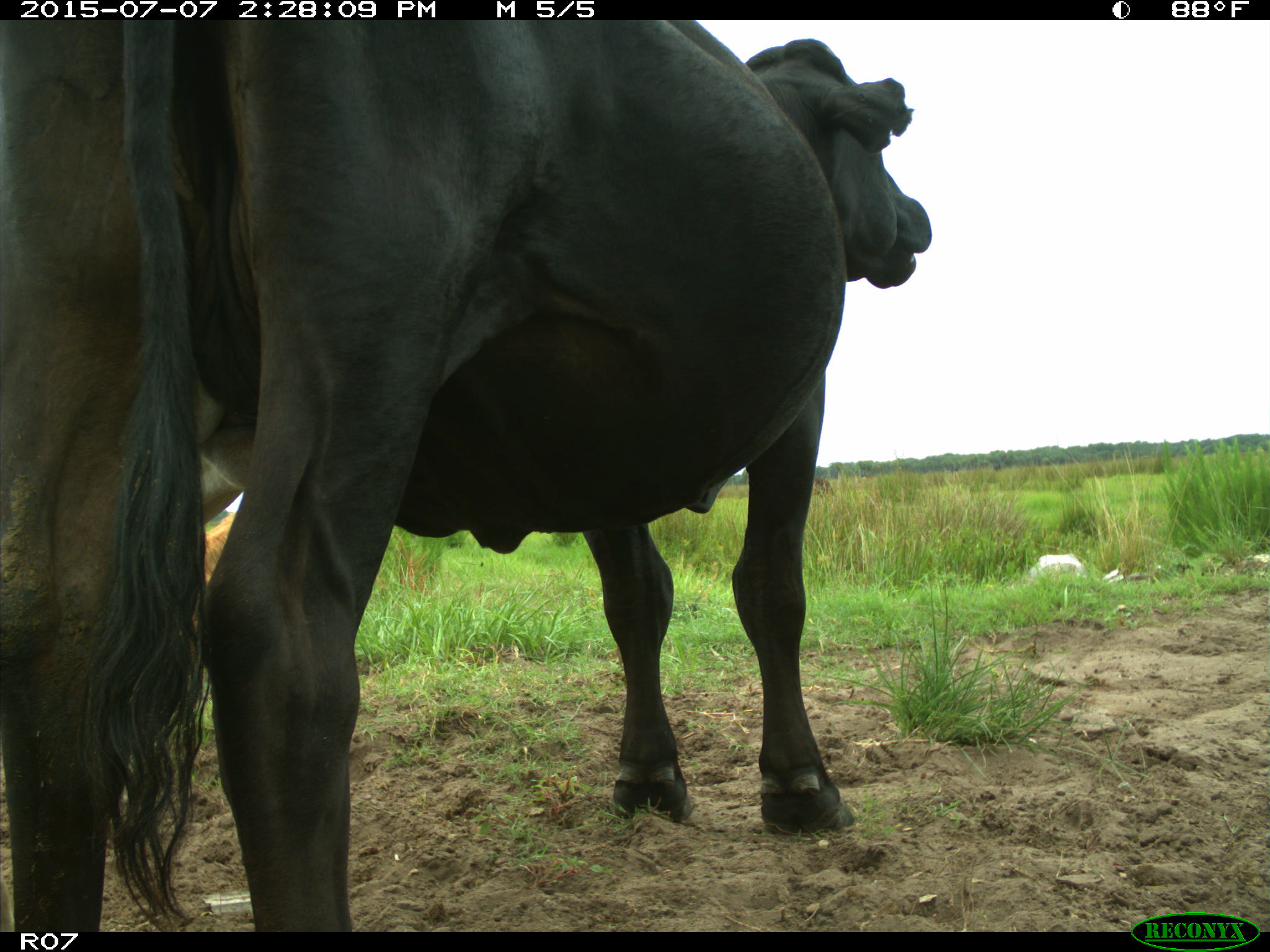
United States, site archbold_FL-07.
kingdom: Animalia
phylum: Chordata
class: Mammalia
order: Artiodactyla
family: Bovidae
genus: Bos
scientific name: Bos taurus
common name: domestic cow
Bos taurus (domestic cow).